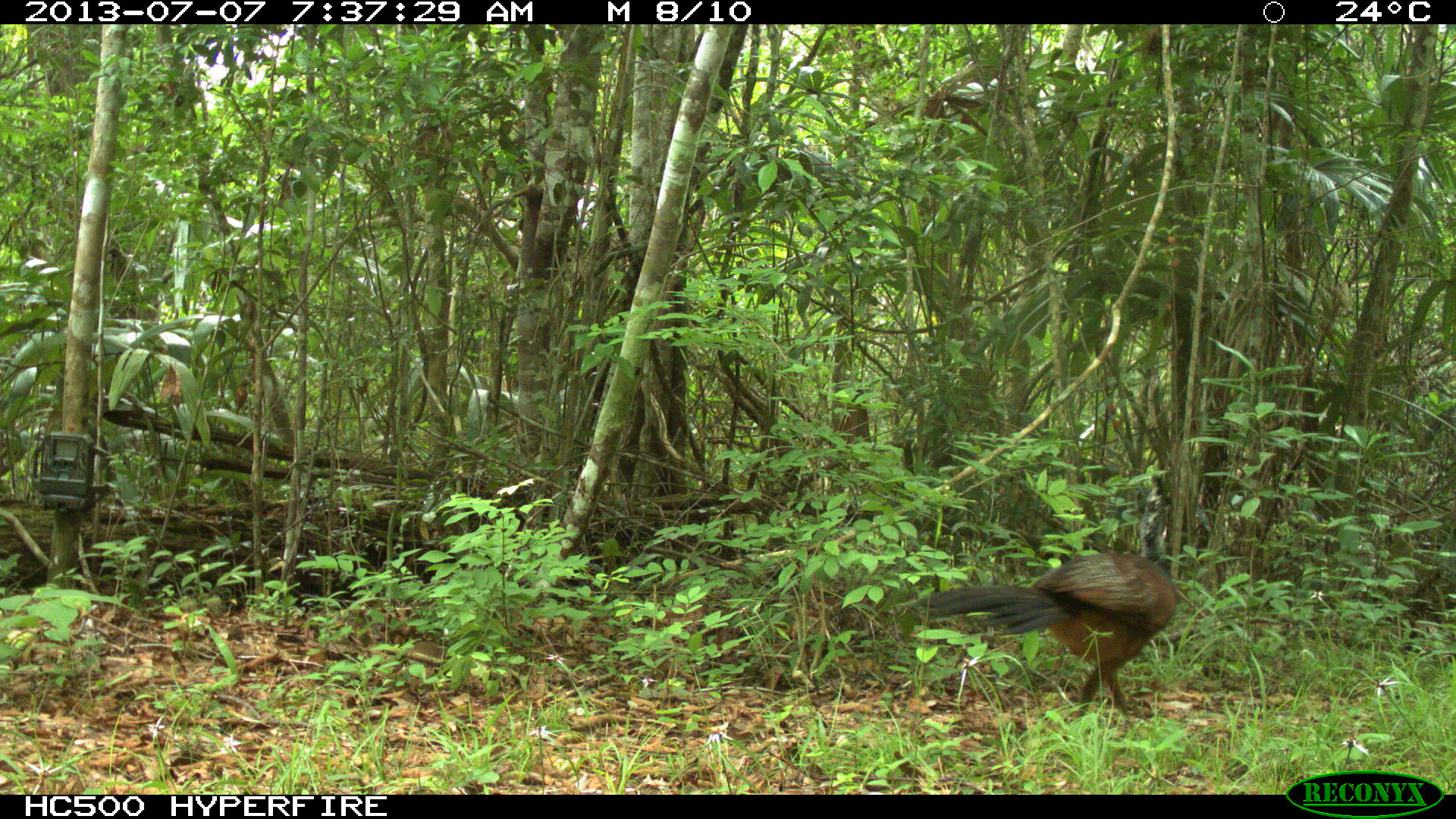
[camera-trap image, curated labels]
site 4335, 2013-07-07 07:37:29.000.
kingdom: Animalia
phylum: Chordata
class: Aves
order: Galliformes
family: Cracidae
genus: Crax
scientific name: Crax rubra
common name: great curassow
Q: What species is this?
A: Crax rubra (great curassow).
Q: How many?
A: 1.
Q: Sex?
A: Female.